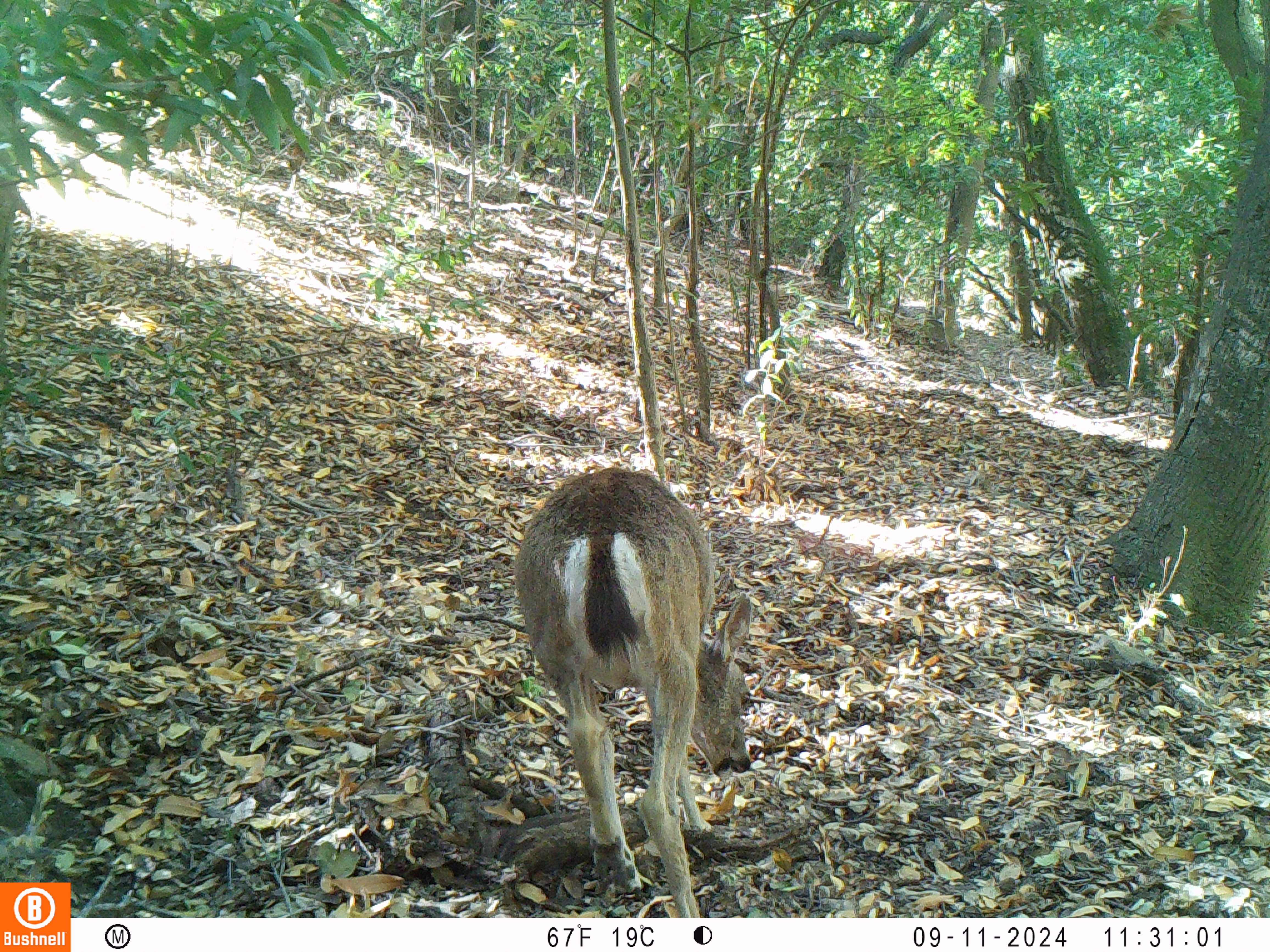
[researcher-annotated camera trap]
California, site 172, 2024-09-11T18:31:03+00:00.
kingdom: Animalia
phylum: Chordata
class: Mammalia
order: Artiodactyla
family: Cervidae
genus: Odocoileus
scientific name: Odocoileus hemionus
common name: mule deer